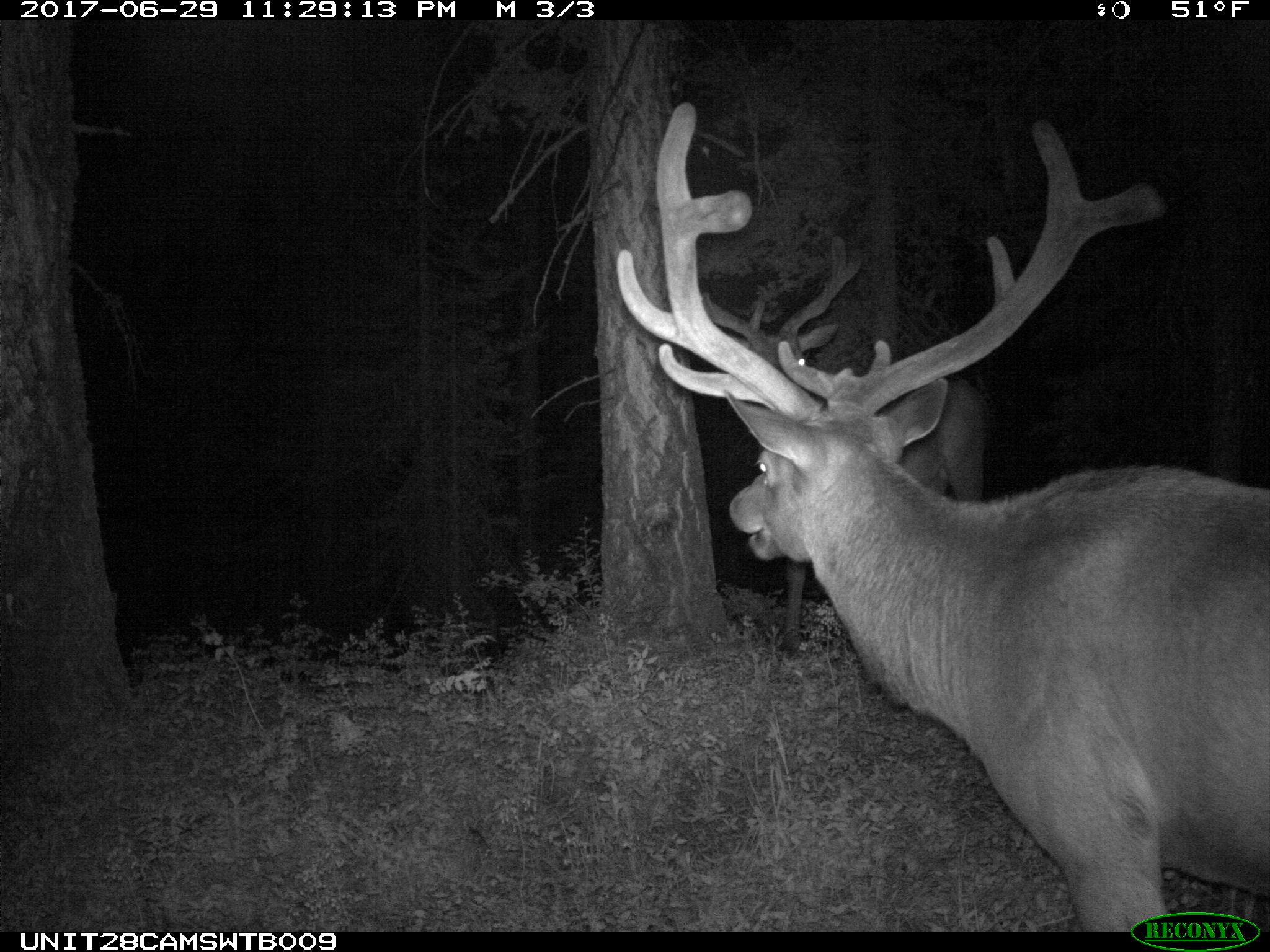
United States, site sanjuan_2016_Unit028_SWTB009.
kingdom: Animalia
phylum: Chordata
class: Mammalia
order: Artiodactyla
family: Cervidae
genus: Cervus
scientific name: Cervus elaphus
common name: red deer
Cervus elaphus (red deer).